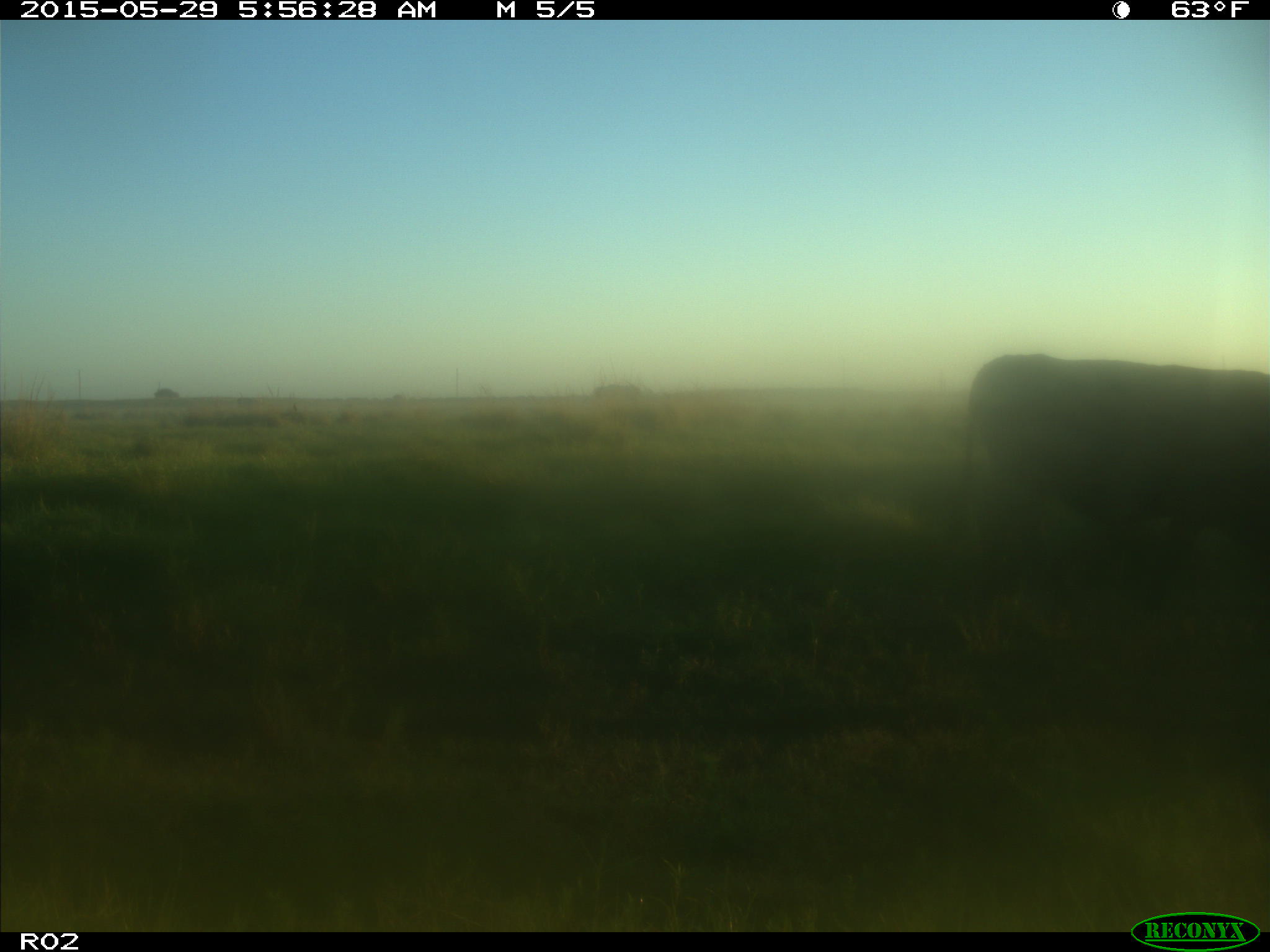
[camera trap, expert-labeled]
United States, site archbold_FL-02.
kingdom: Animalia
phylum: Chordata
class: Mammalia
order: Artiodactyla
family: Bovidae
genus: Bos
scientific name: Bos taurus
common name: domestic cow